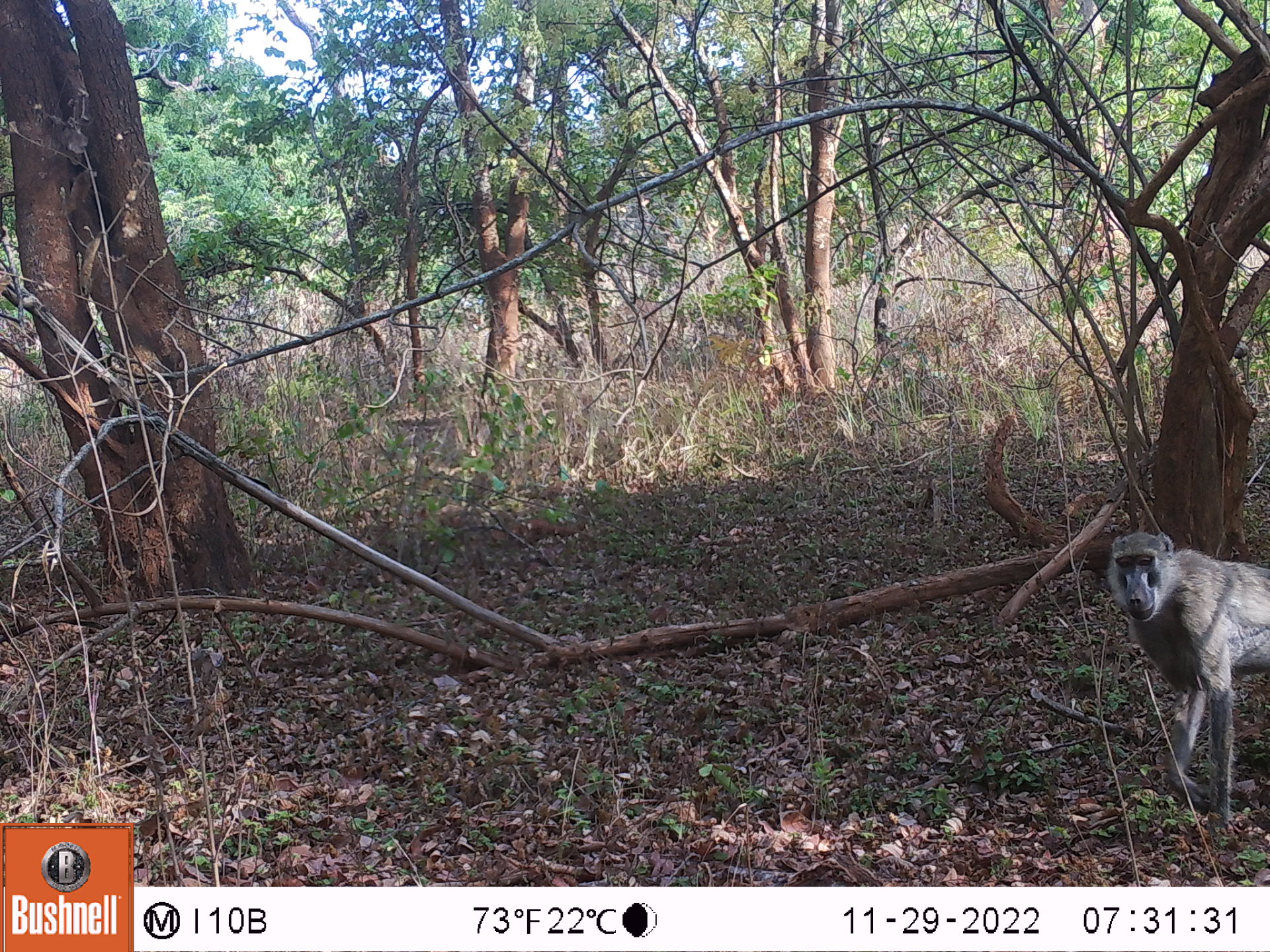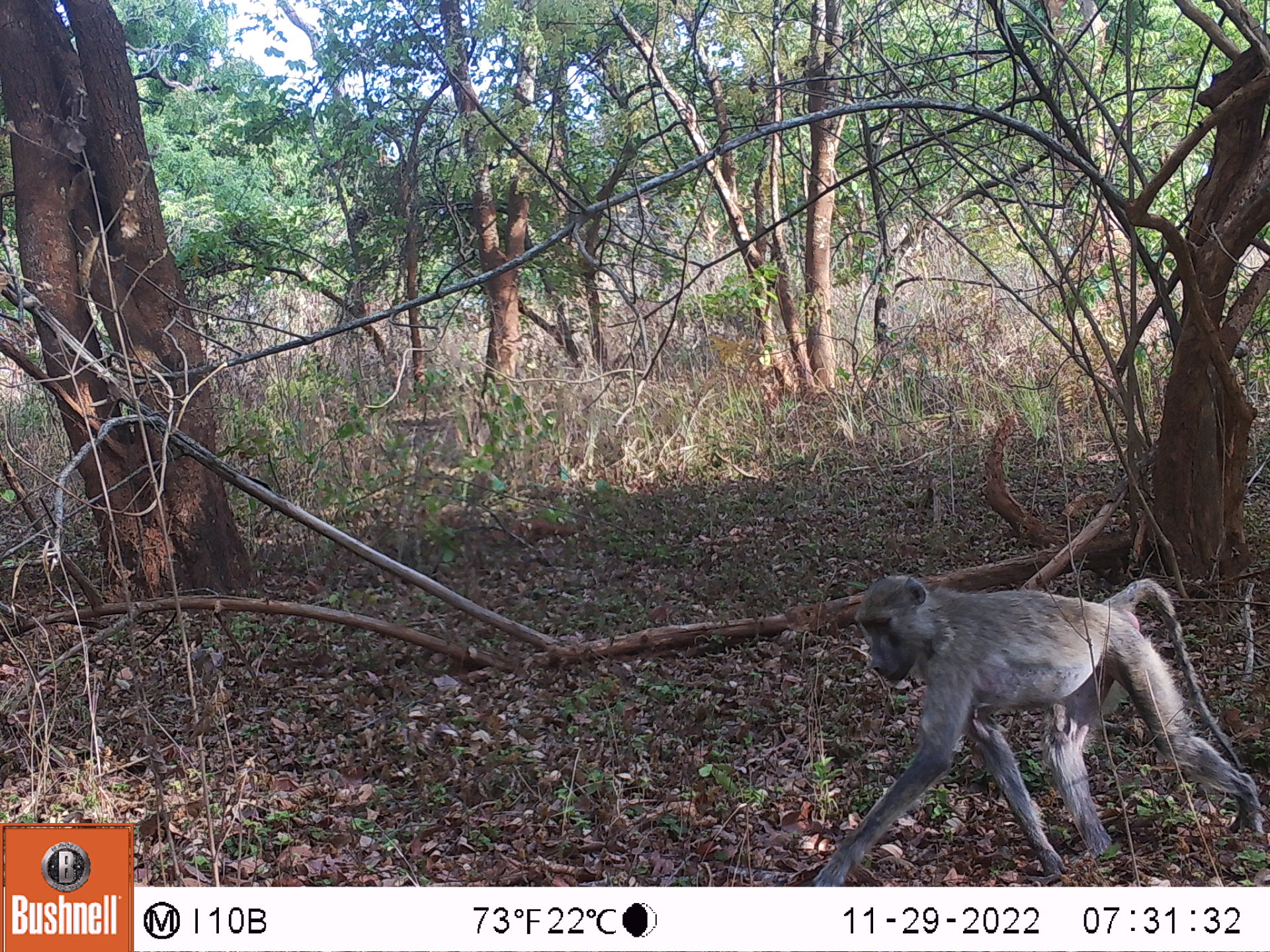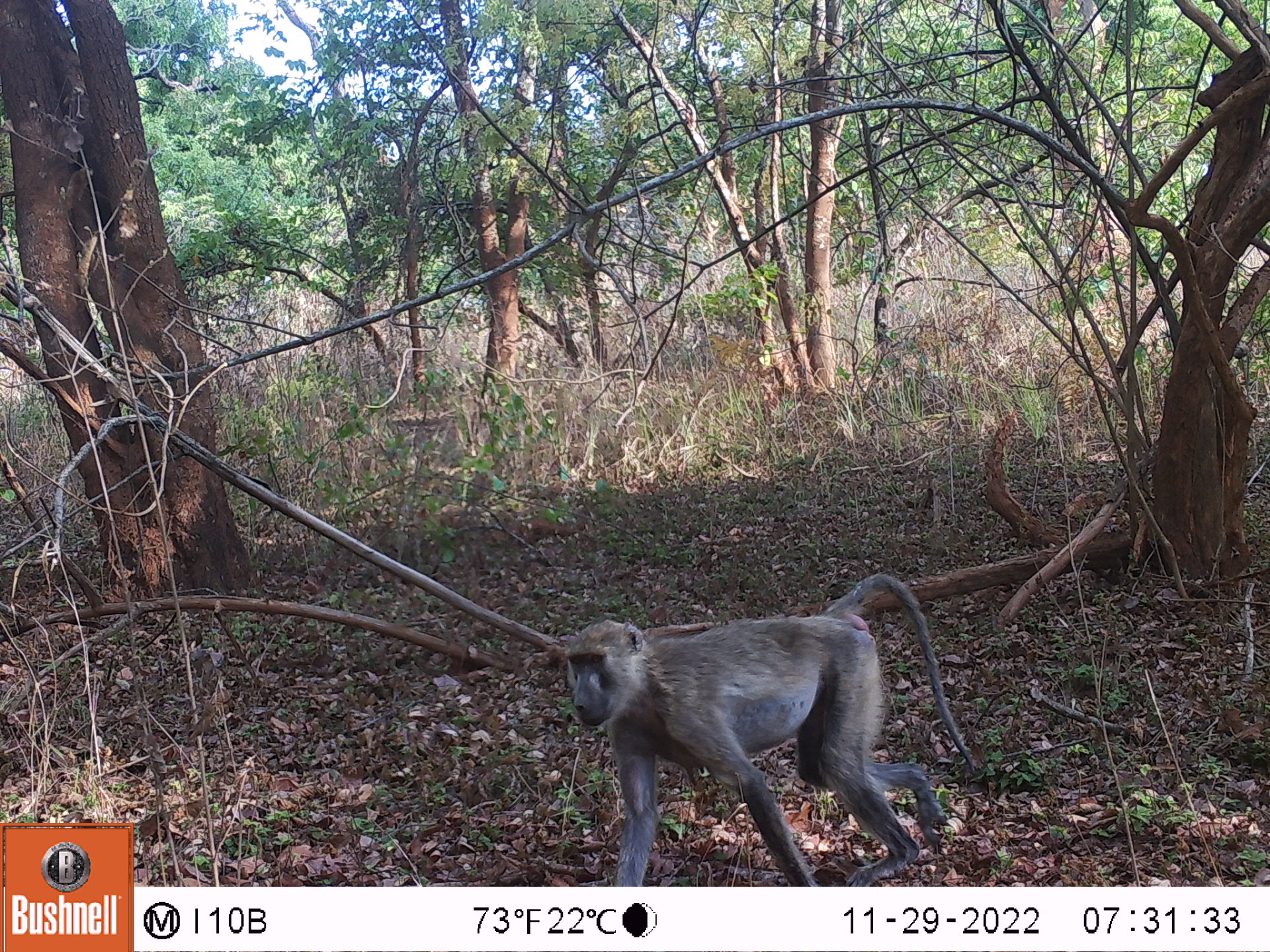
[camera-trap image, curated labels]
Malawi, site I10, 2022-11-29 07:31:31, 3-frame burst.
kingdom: Animalia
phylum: Chordata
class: Mammalia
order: Primates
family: Cercopithecidae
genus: Papio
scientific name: Papio cynocephalus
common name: yellow baboon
Yellow baboon (Papio cynocephalus), count 1.